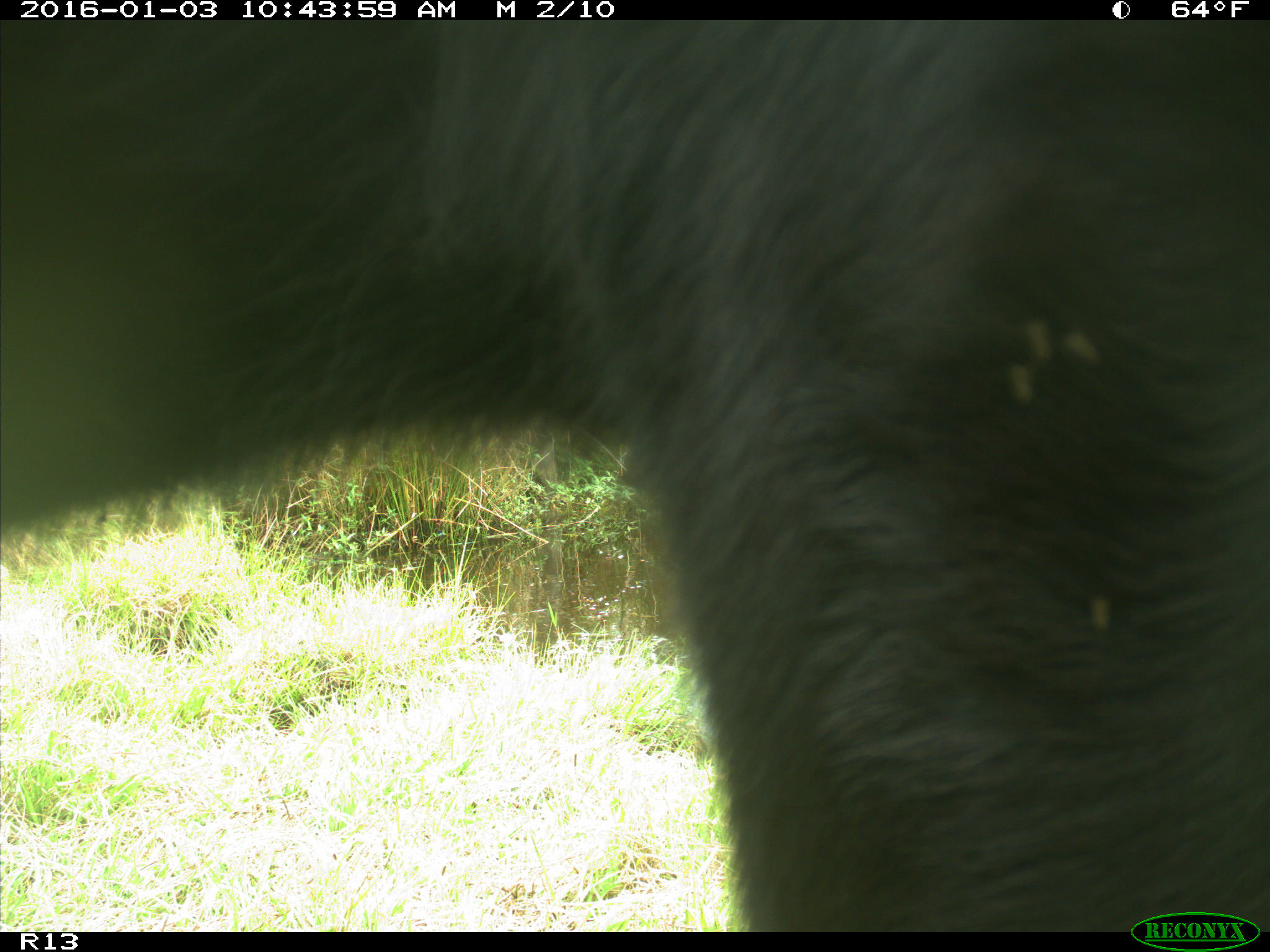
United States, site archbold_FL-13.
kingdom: Animalia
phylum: Chordata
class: Mammalia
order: Artiodactyla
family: Bovidae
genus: Bos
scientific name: Bos taurus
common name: domestic cow